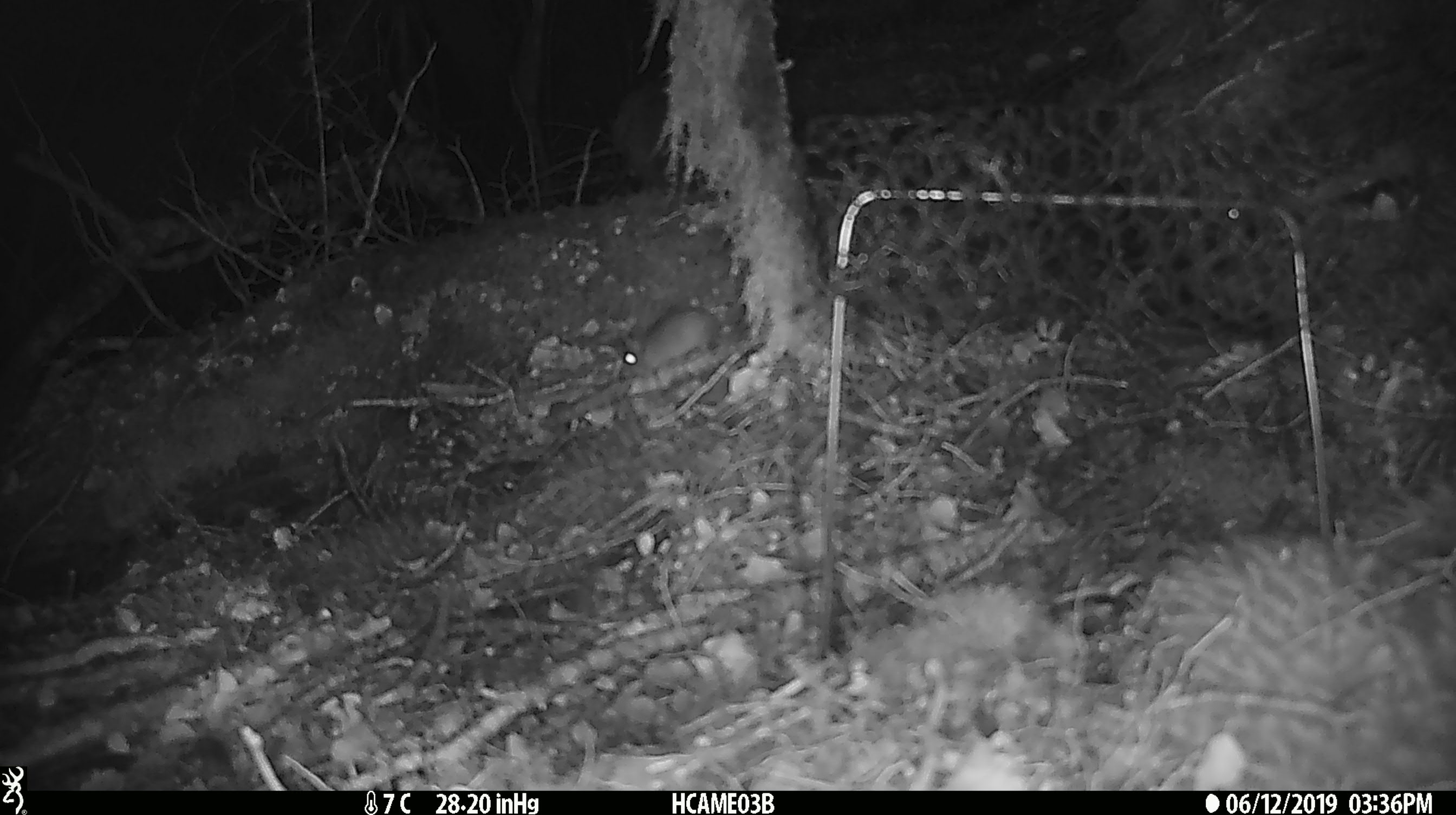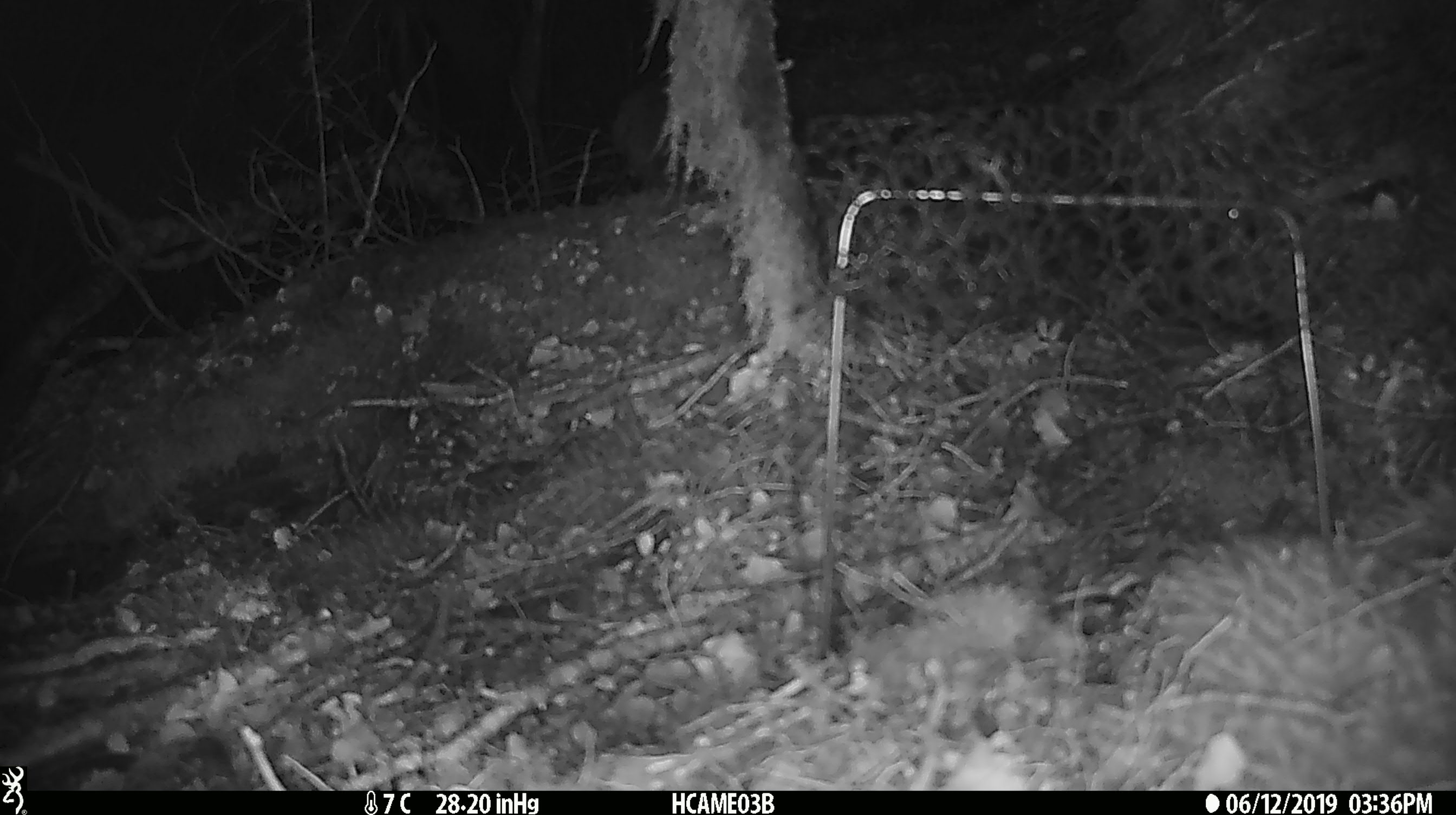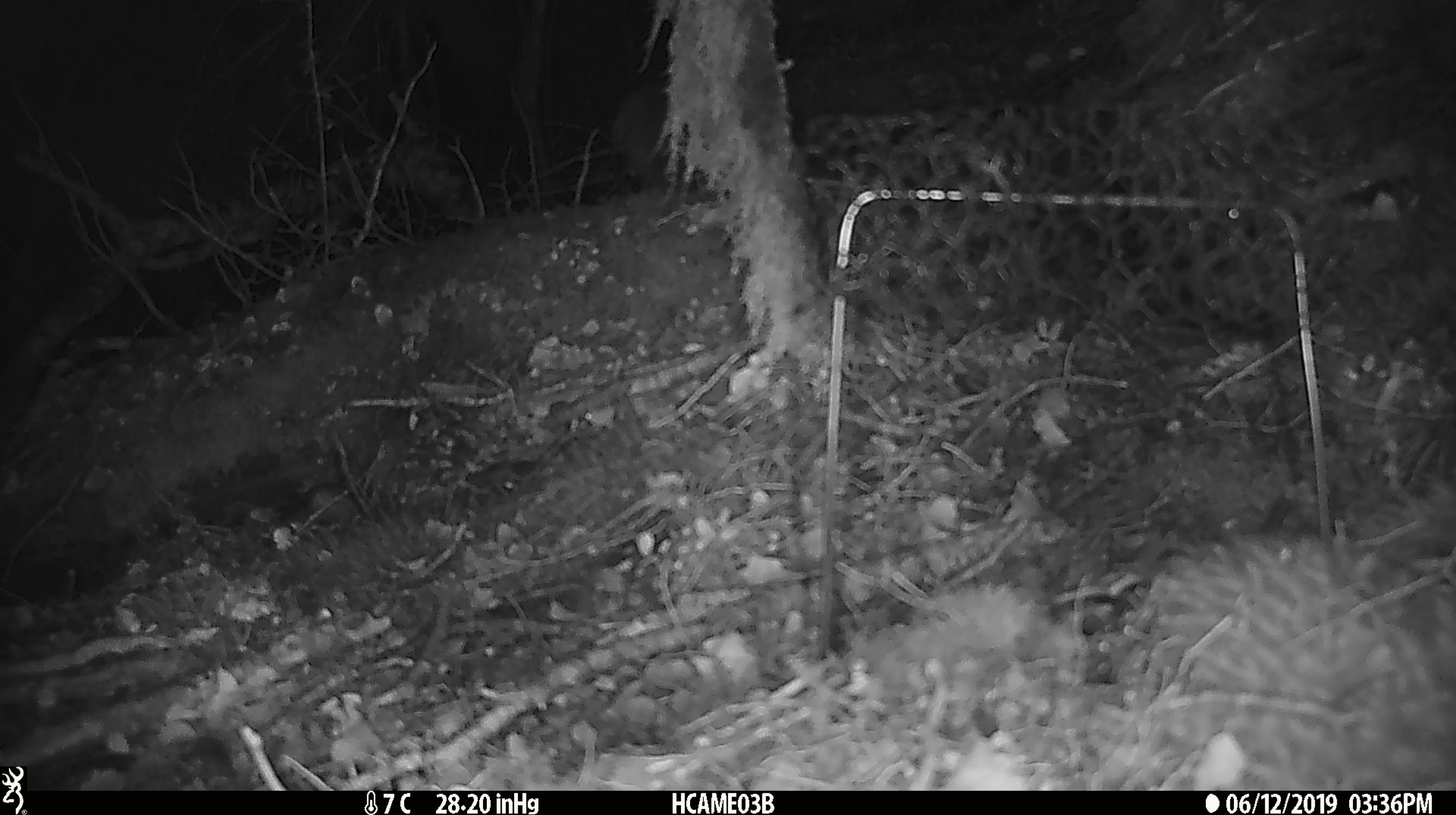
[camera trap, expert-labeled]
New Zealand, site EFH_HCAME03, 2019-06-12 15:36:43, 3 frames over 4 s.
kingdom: Animalia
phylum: Chordata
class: Mammalia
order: Rodentia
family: Muridae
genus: Mus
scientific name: Mus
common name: mouse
Mouse (Mus).